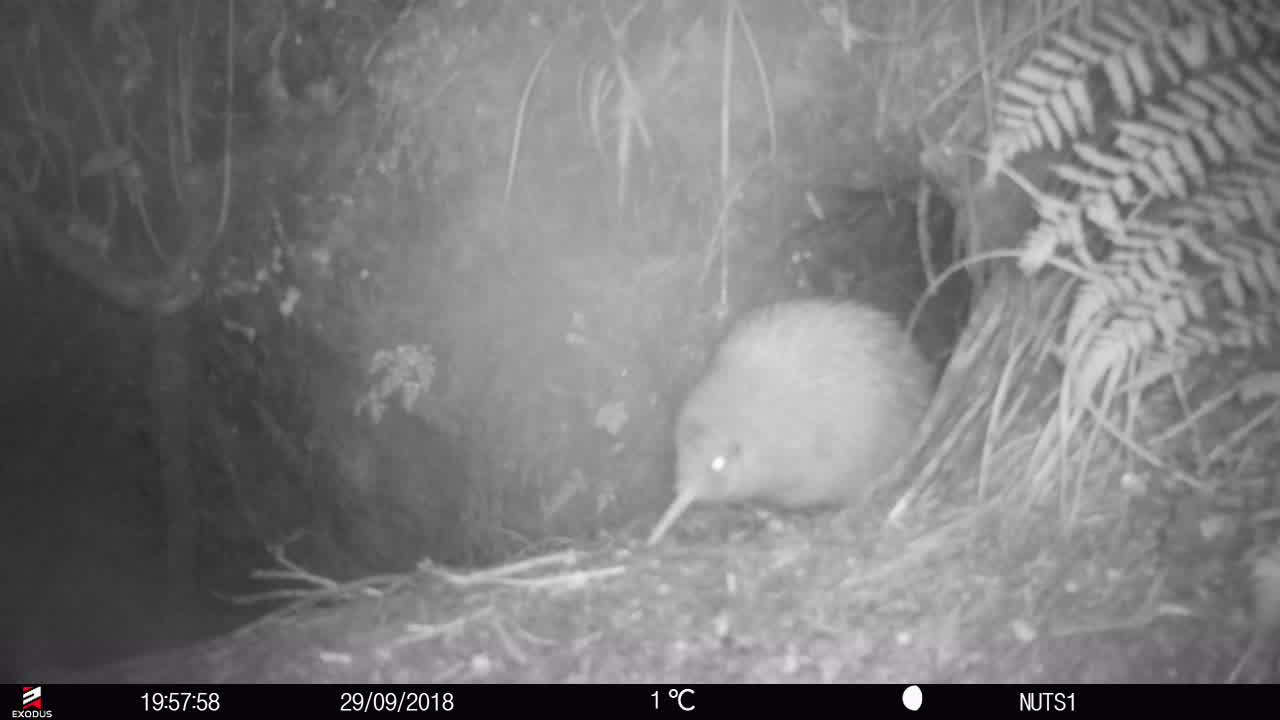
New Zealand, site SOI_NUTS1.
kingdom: Animalia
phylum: Chordata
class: Aves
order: Apterygiformes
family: Apterygidae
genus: Apteryx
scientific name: Apteryx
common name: kiwi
Kiwi (Apteryx).